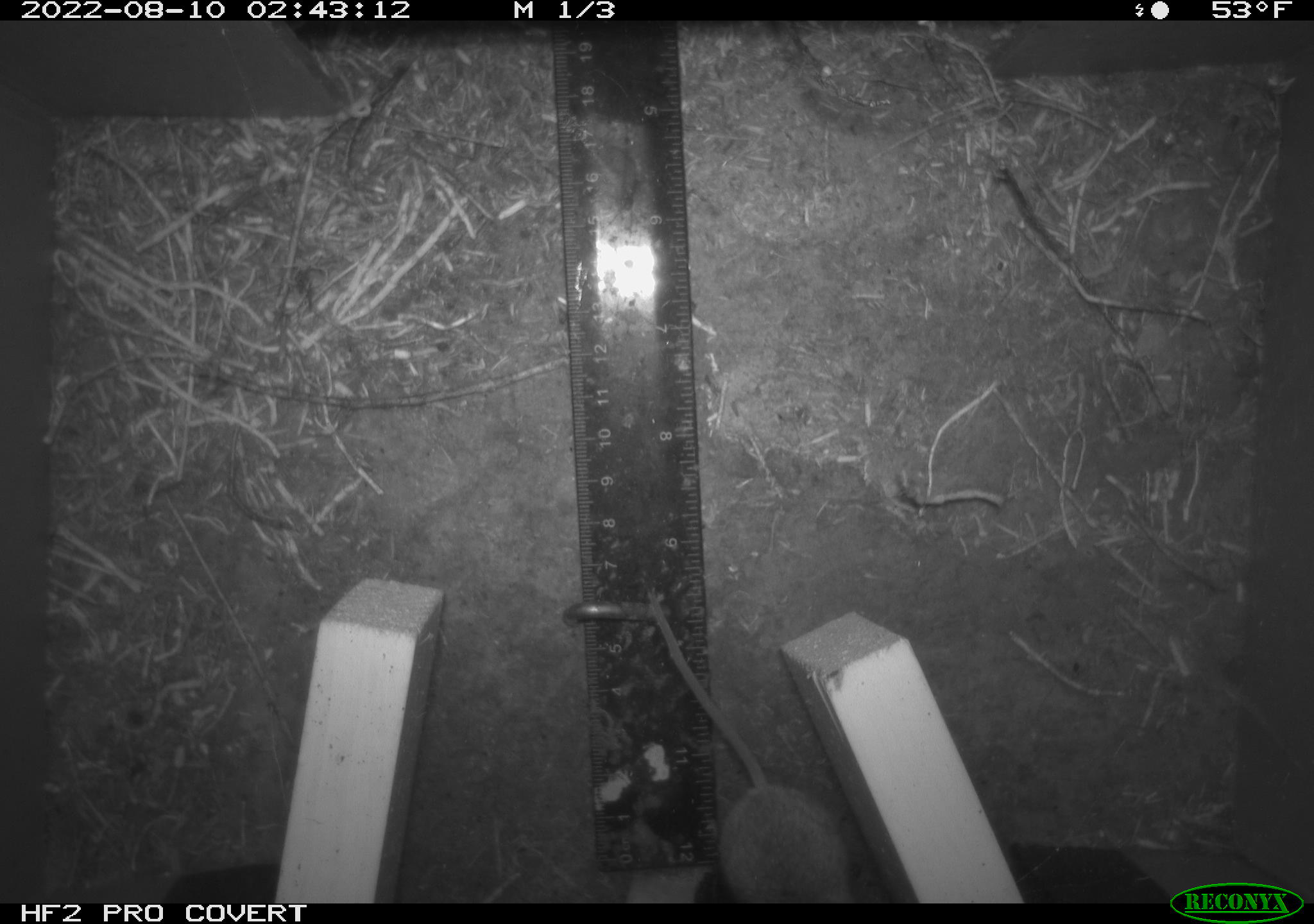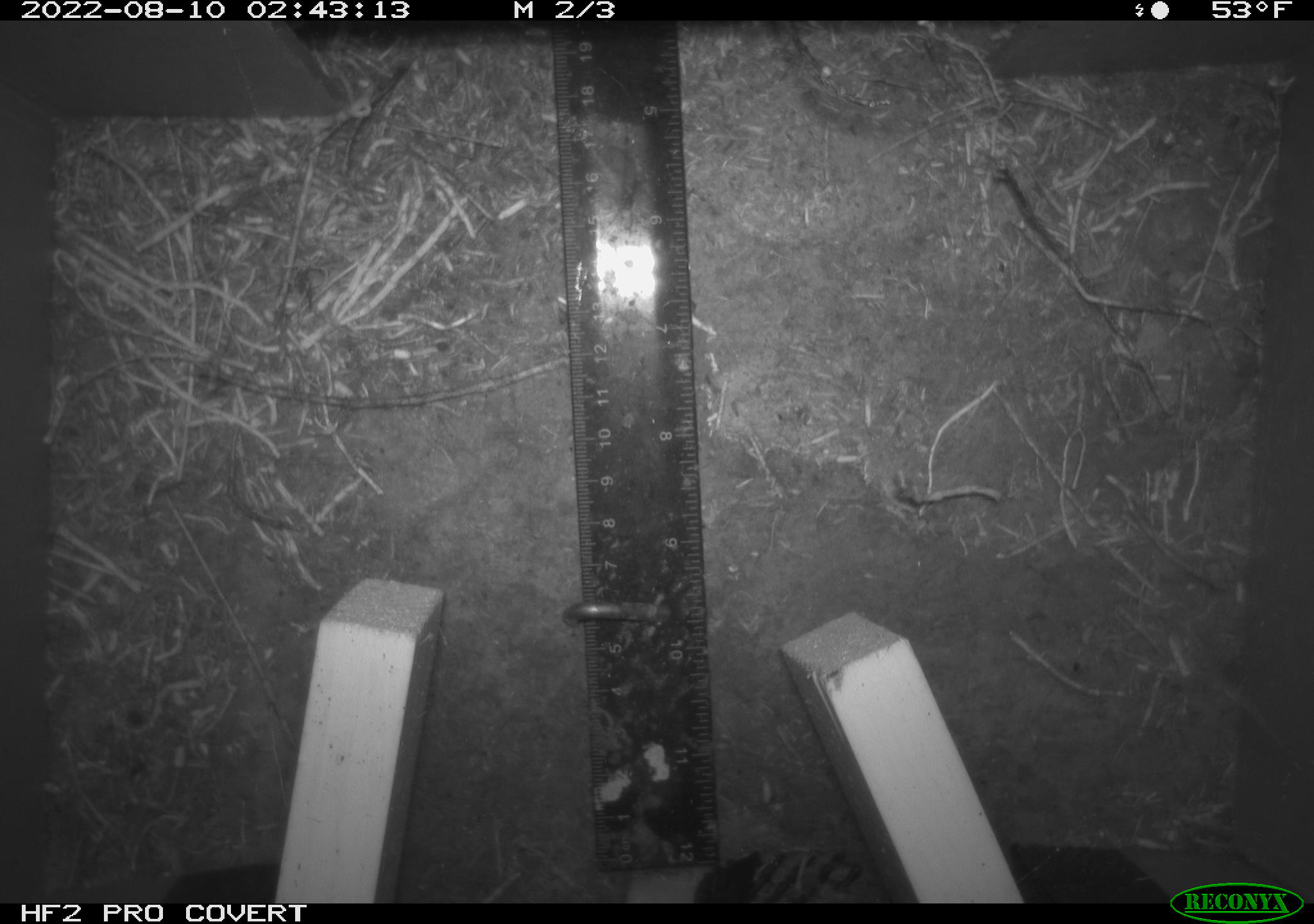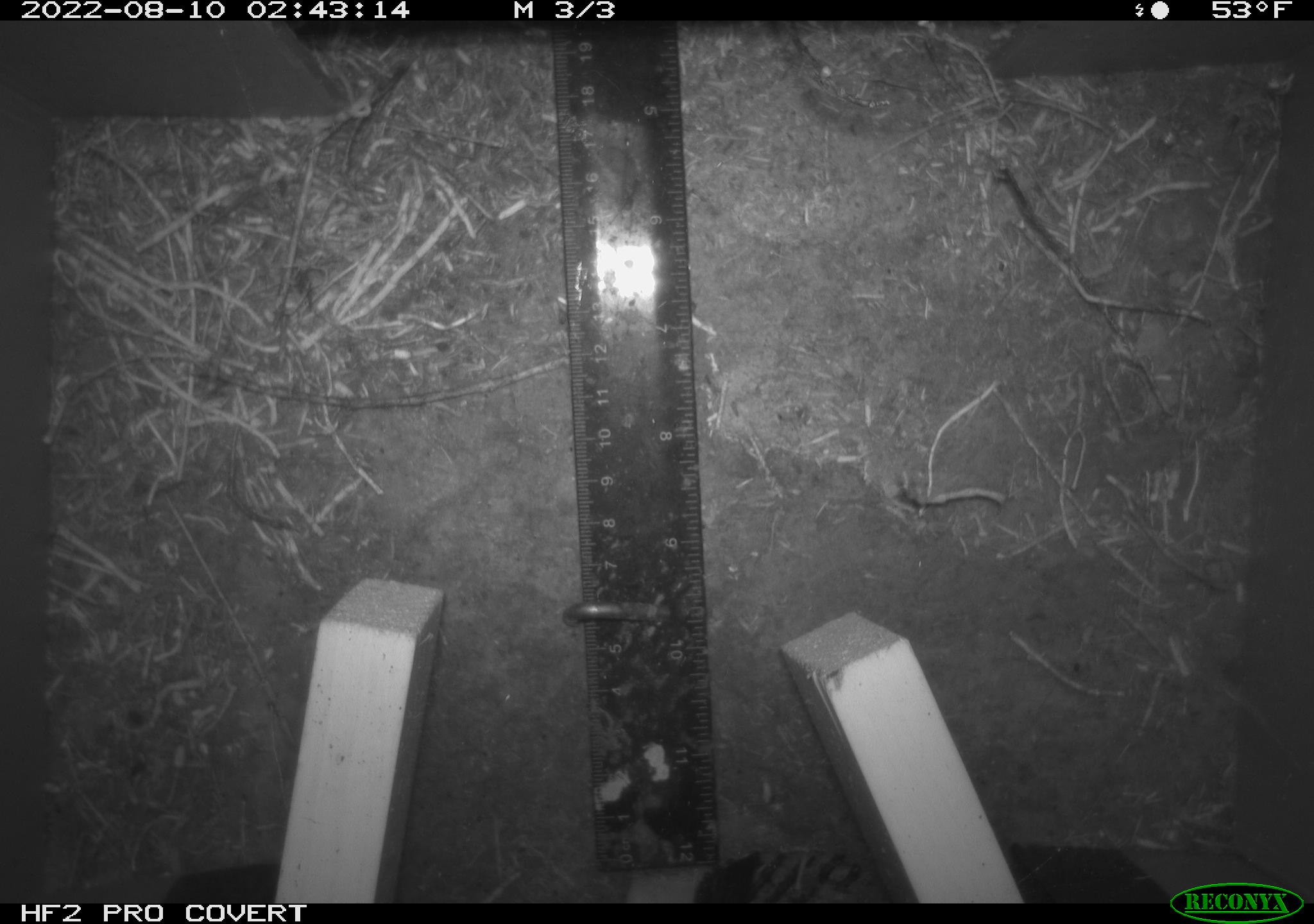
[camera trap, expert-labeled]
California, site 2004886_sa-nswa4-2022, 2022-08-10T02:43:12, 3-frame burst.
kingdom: Animalia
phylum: Chordata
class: Mammalia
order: Rodentia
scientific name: Rodentia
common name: rodent